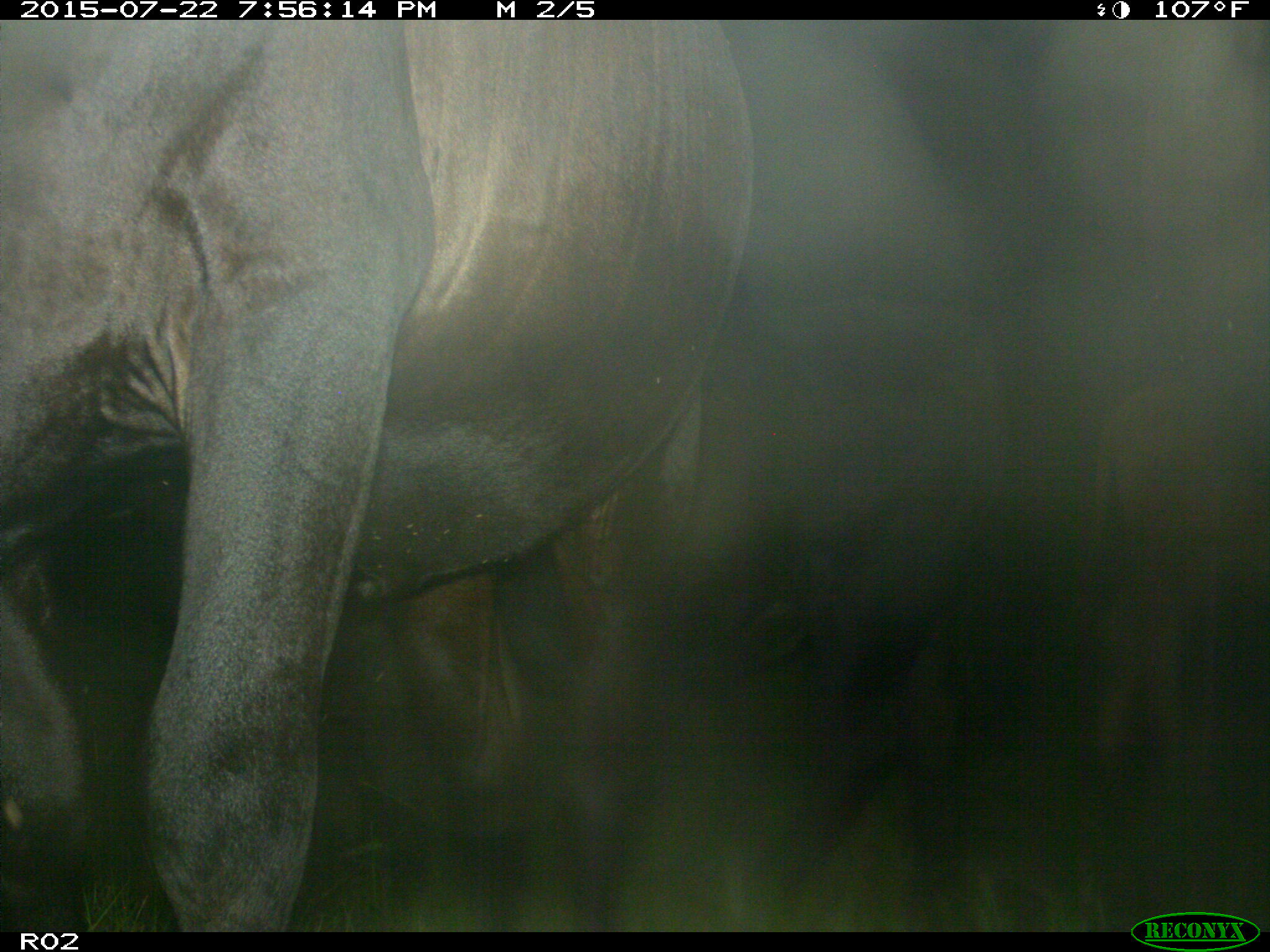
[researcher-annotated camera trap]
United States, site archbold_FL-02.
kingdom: Animalia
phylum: Chordata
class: Mammalia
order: Artiodactyla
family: Bovidae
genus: Bos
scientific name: Bos taurus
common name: domestic cow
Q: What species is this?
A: Bos taurus (domestic cow).